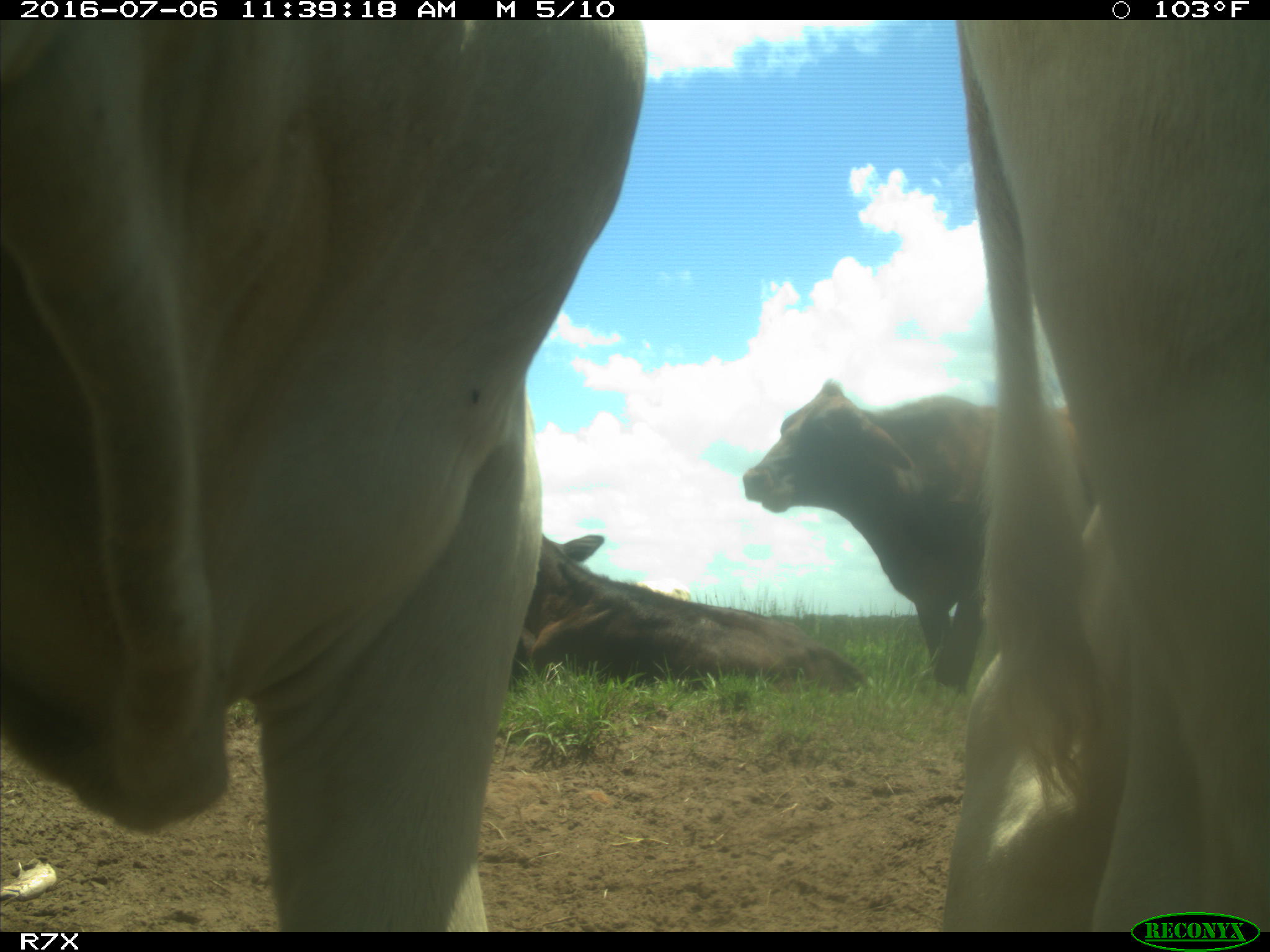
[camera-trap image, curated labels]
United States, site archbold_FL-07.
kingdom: Animalia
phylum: Chordata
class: Mammalia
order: Artiodactyla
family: Bovidae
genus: Bos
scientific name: Bos taurus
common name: domestic cow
Bos taurus (domestic cow).